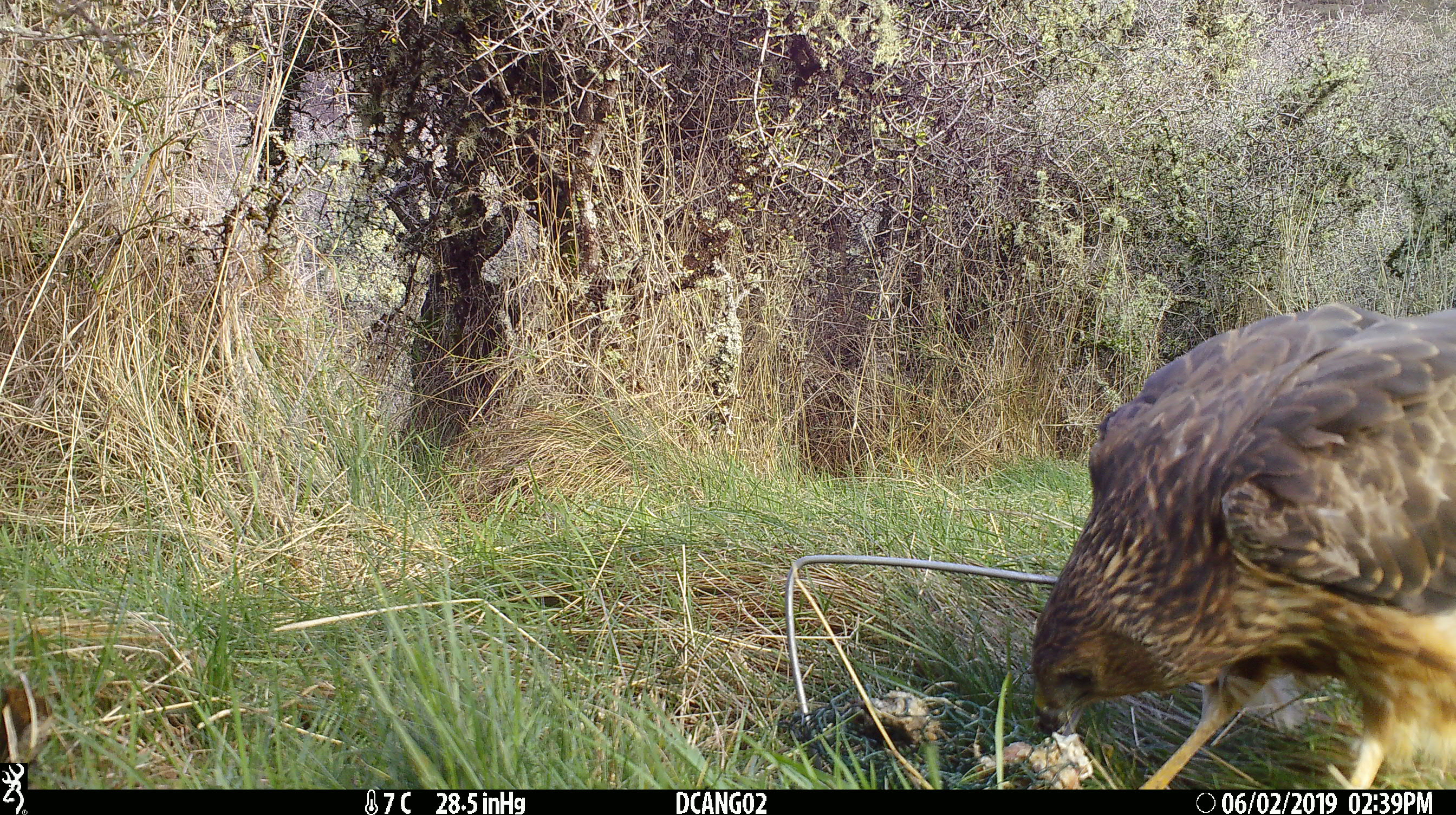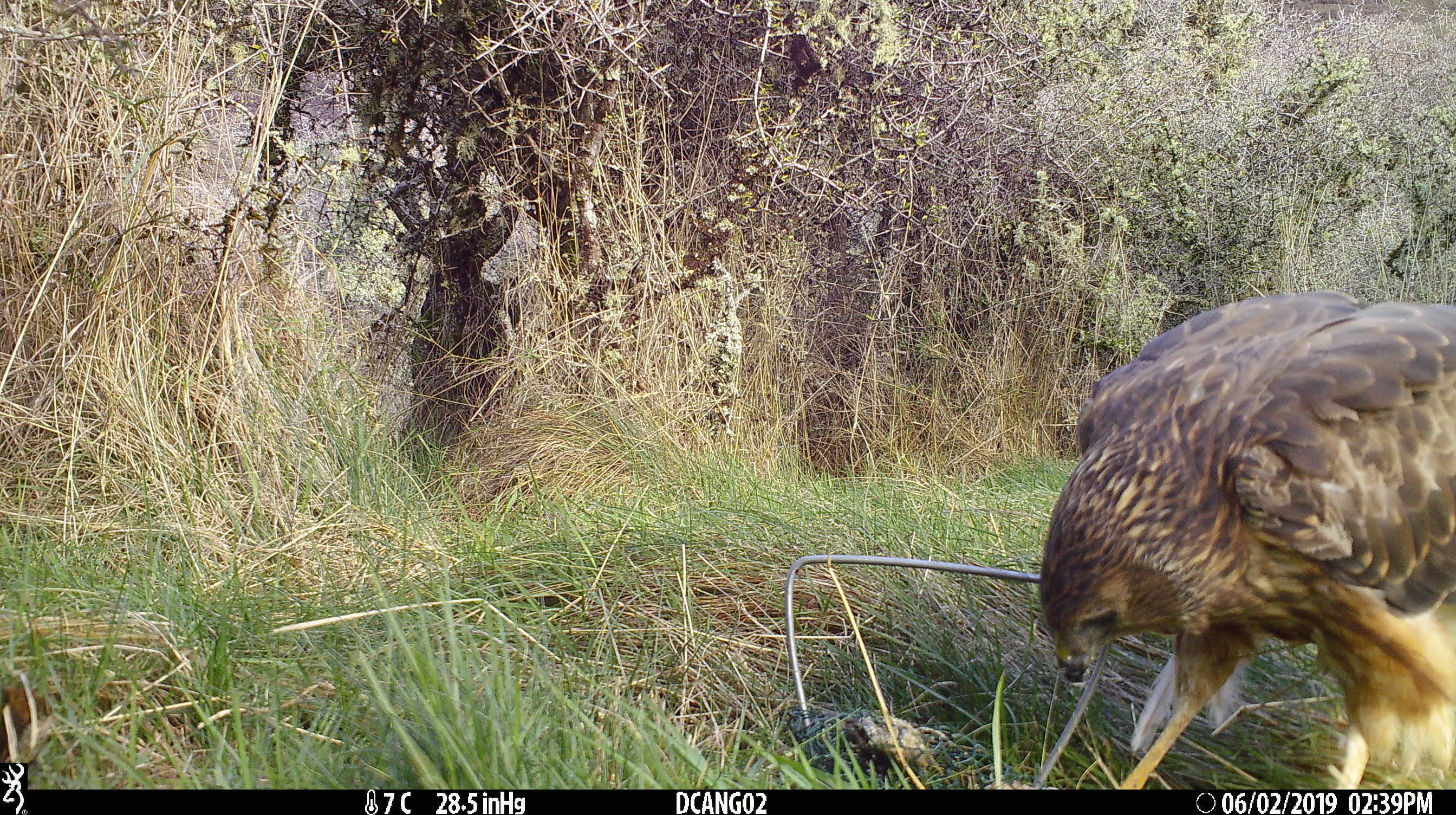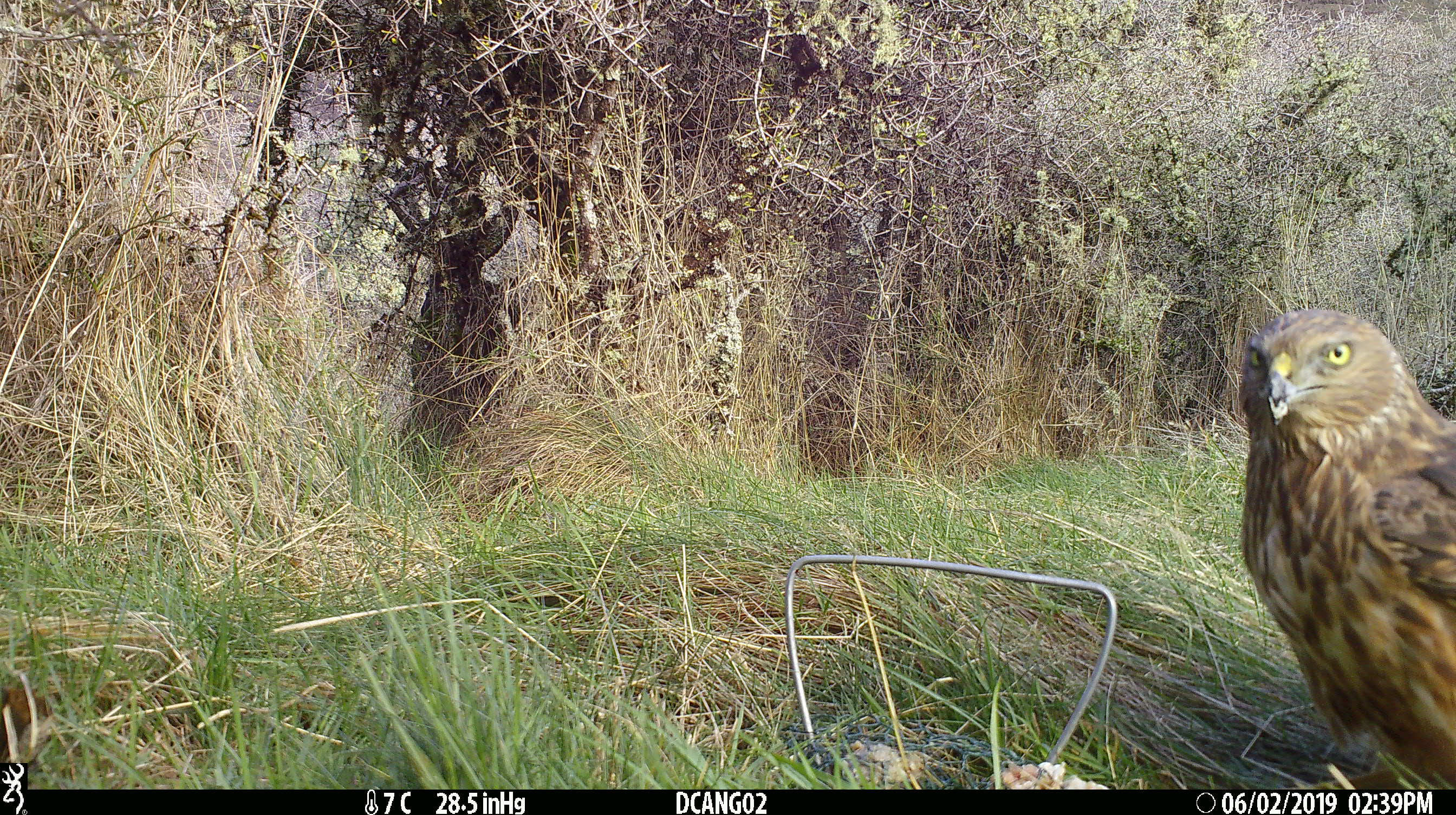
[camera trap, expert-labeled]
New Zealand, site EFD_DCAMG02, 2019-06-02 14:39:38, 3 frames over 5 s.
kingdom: Animalia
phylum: Chordata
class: Aves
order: Accipitriformes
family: Accipitridae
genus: Circus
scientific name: Circus approximans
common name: swamp harrier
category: harrier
Harrier (swamp harrier) (Circus approximans).